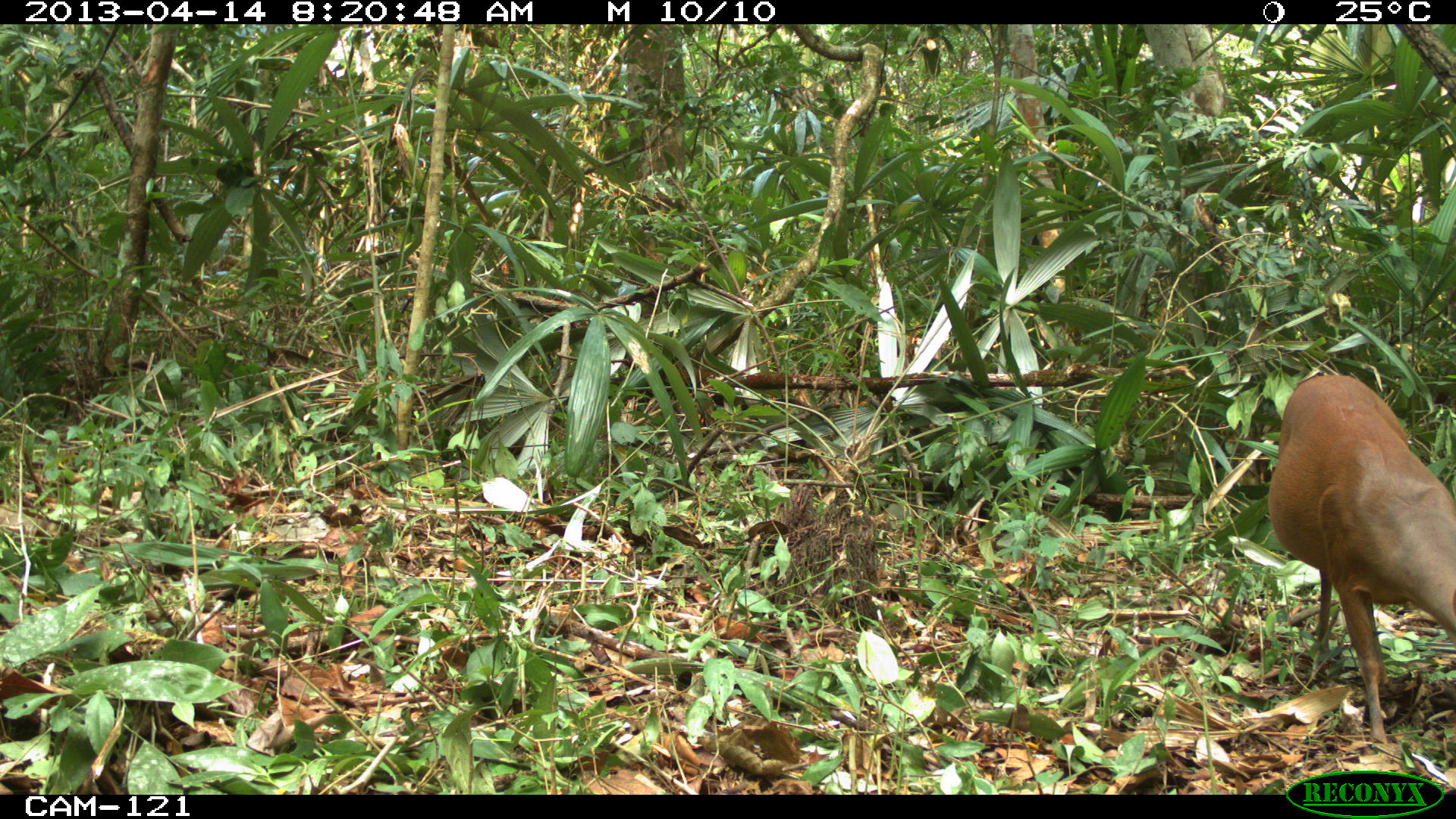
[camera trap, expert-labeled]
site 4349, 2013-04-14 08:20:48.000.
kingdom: Animalia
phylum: Chordata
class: Mammalia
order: Artiodactyla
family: Cervidae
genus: Mazama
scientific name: Mazama temama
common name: central american red brocket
Mazama temama (central american red brocket), count 1, sex female.